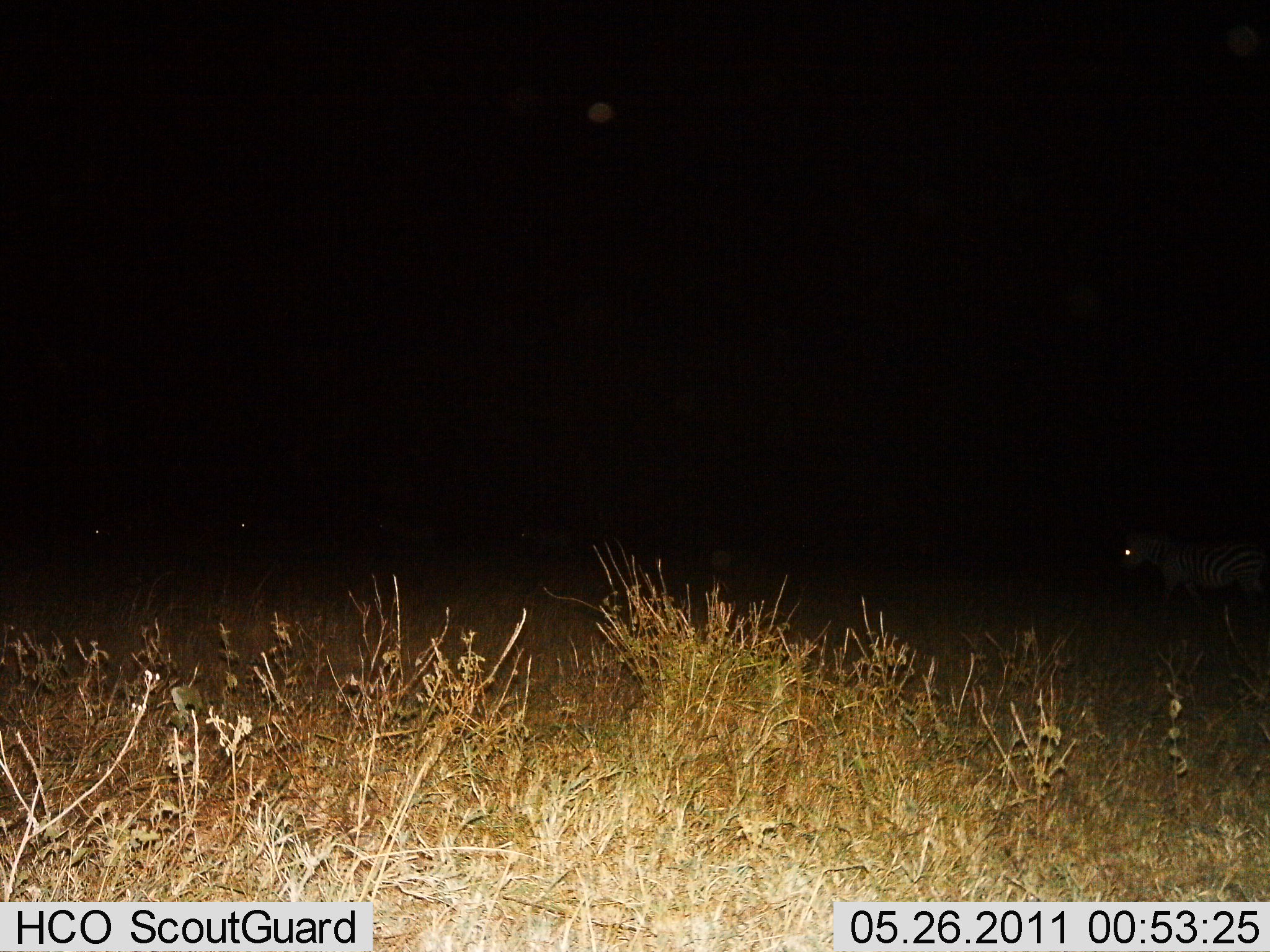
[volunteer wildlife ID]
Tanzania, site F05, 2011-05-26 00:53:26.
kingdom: Animalia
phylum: Chordata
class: Mammalia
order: Perissodactyla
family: Equidae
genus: Equus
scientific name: Equus quagga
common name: plains zebra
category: zebra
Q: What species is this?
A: Zebra (plains zebra) (Equus quagga).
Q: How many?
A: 1.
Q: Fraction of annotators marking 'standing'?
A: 17%.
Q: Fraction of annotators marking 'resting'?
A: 0%.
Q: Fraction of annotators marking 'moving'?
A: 83%.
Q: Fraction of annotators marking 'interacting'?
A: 0%.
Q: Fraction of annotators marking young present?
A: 0%.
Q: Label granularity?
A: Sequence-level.